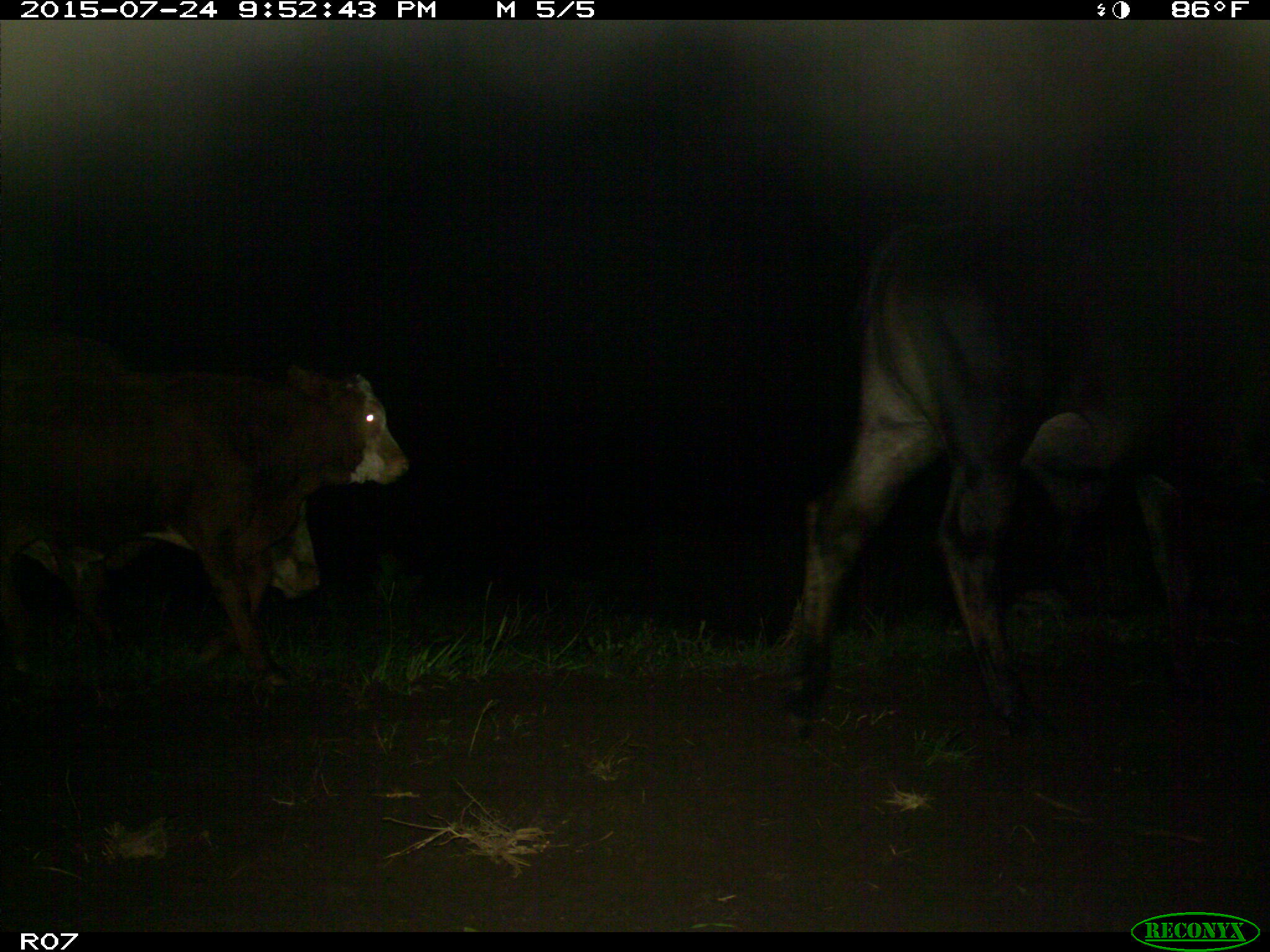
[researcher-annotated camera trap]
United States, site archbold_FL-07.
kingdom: Animalia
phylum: Chordata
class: Mammalia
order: Artiodactyla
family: Bovidae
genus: Bos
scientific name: Bos taurus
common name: domestic cow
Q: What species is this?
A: Bos taurus (domestic cow).